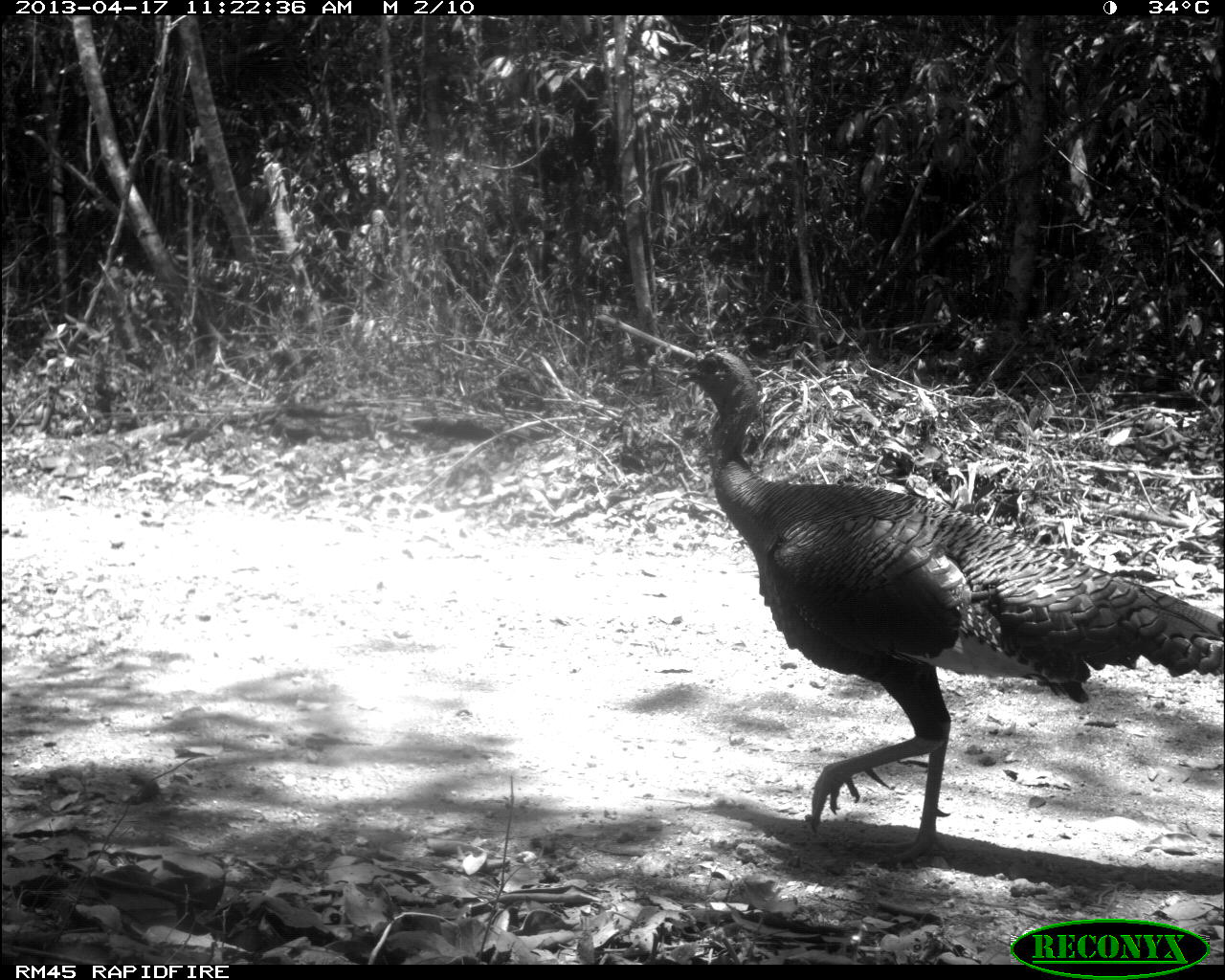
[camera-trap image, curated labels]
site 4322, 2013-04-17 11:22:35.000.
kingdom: Animalia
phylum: Chordata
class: Aves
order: Galliformes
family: Phasianidae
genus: Meleagris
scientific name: Meleagris ocellata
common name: ocellated turkey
Meleagris ocellata (ocellated turkey), count 1, sex male.